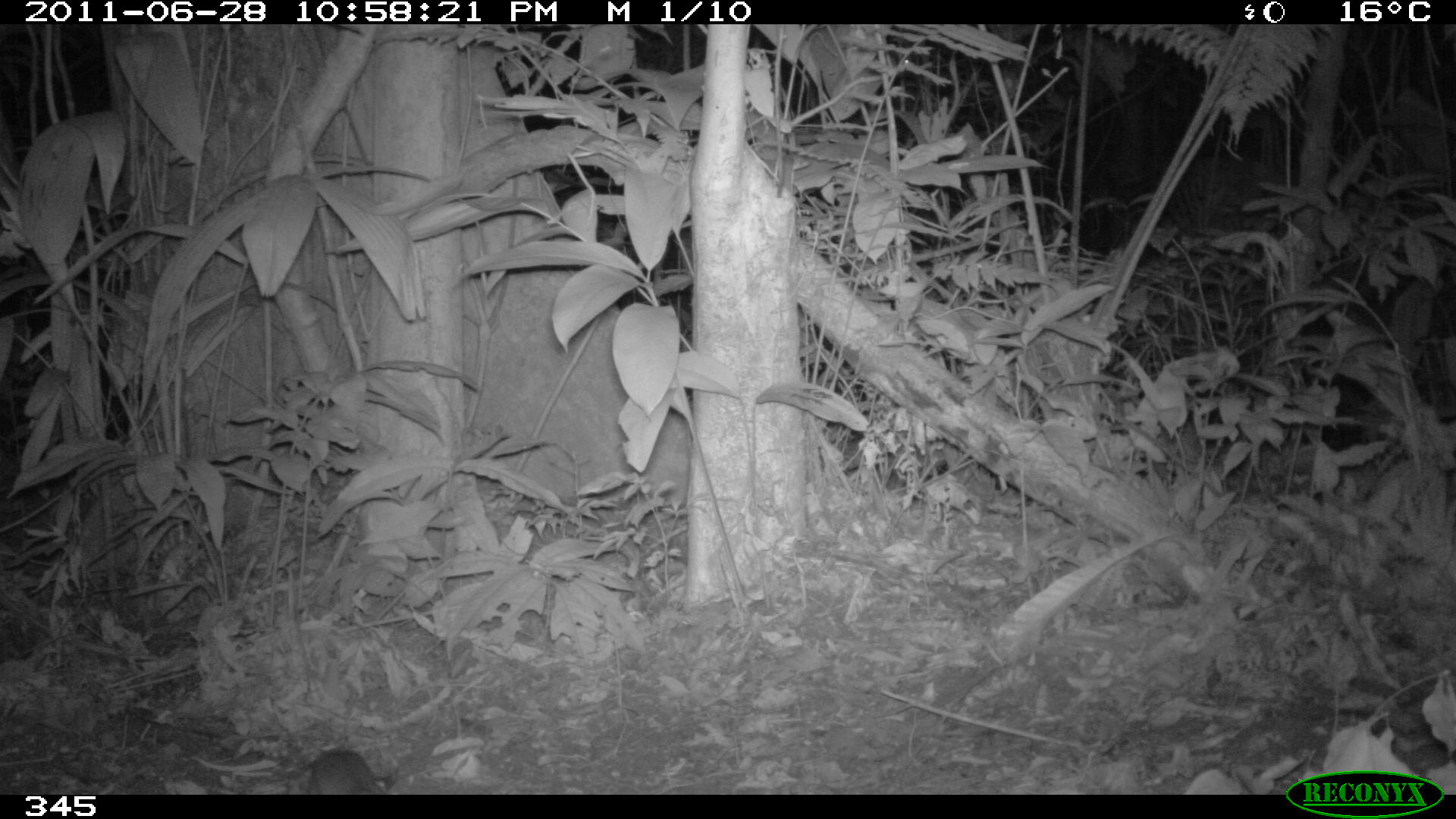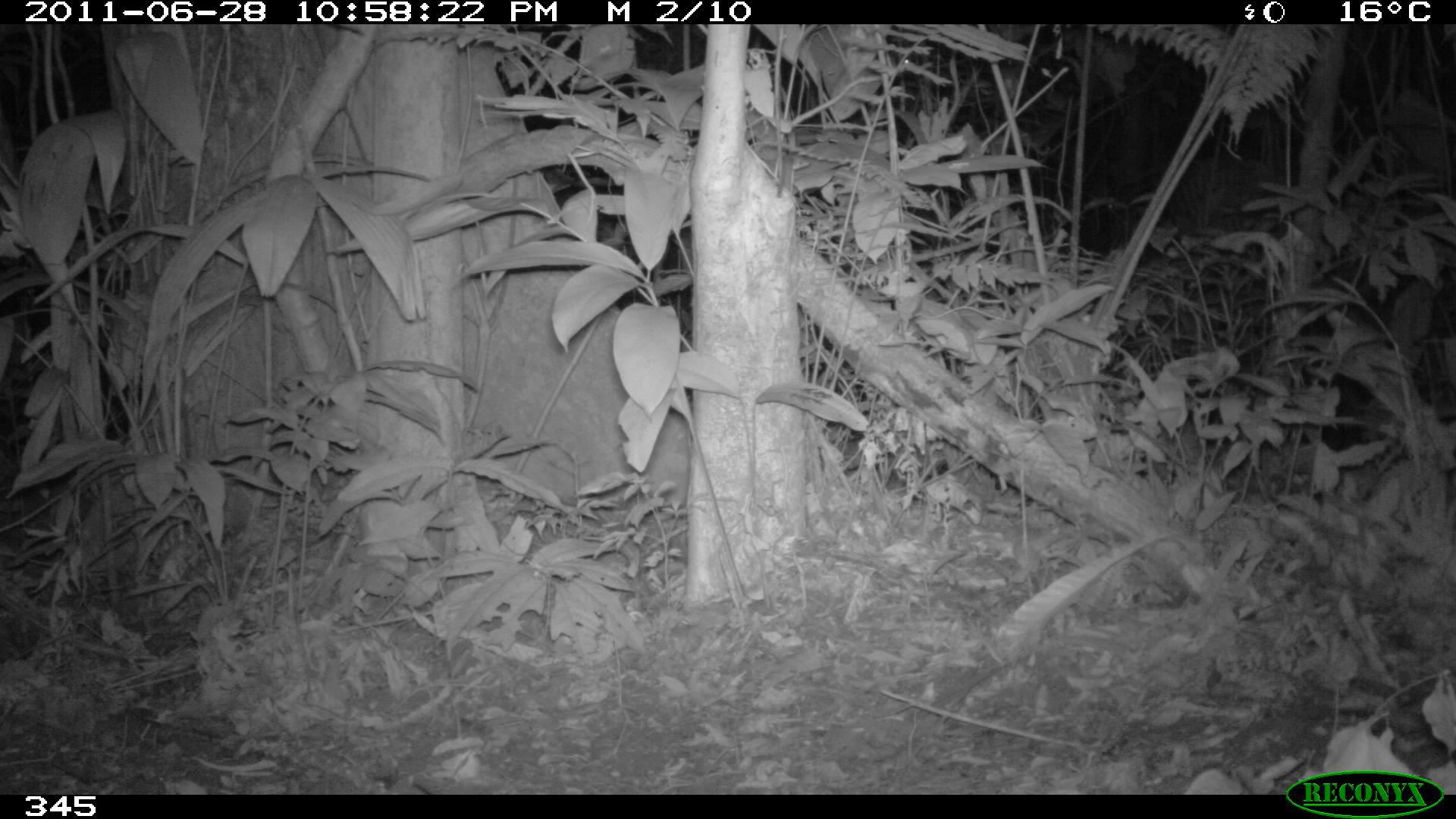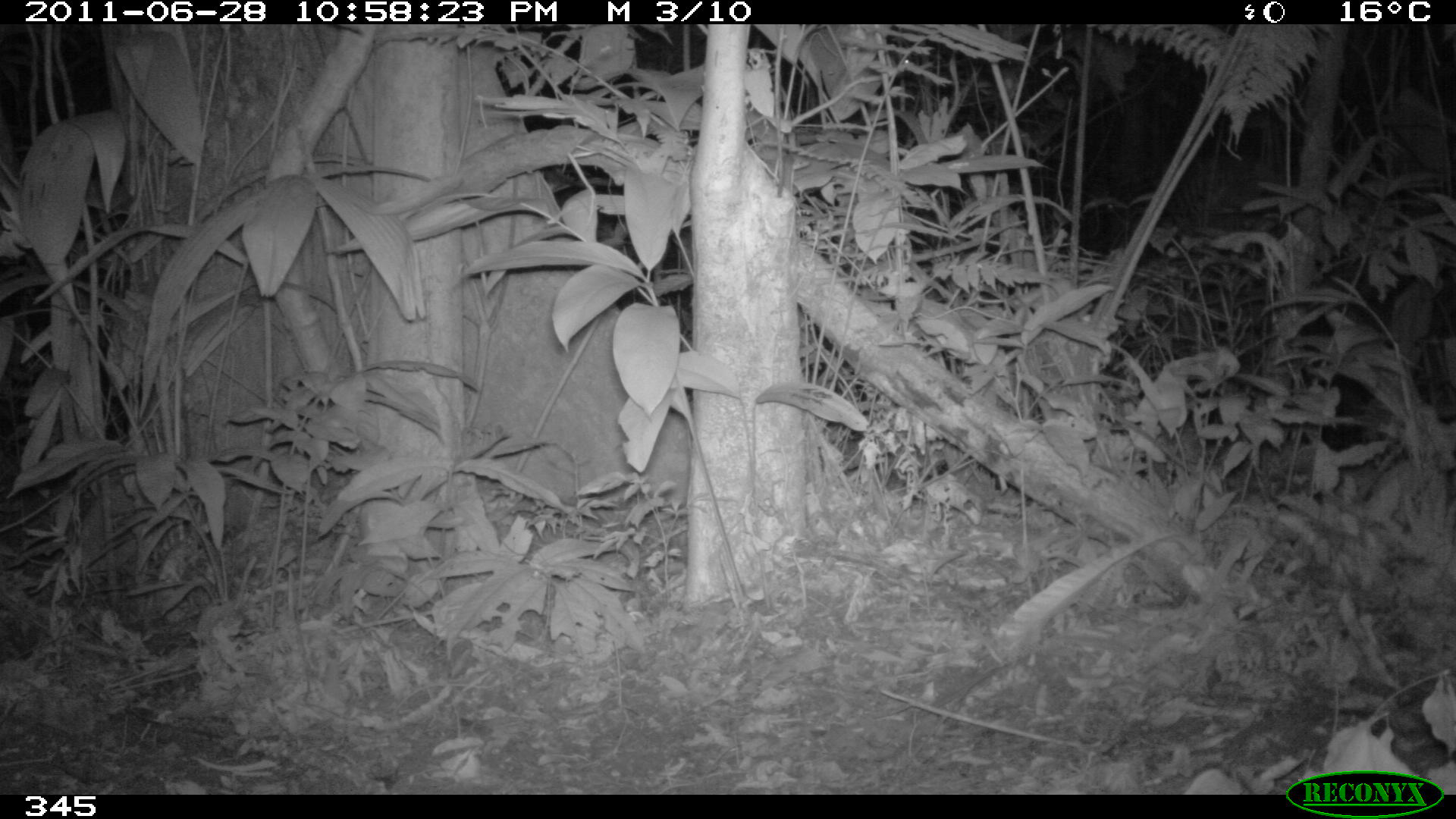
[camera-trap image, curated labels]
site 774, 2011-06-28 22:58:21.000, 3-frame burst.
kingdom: Animalia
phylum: Chordata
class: Mammalia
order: Rodentia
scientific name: Rodentia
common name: rodents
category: unknown rodent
Unknown rodent (rodents) (Rodentia).